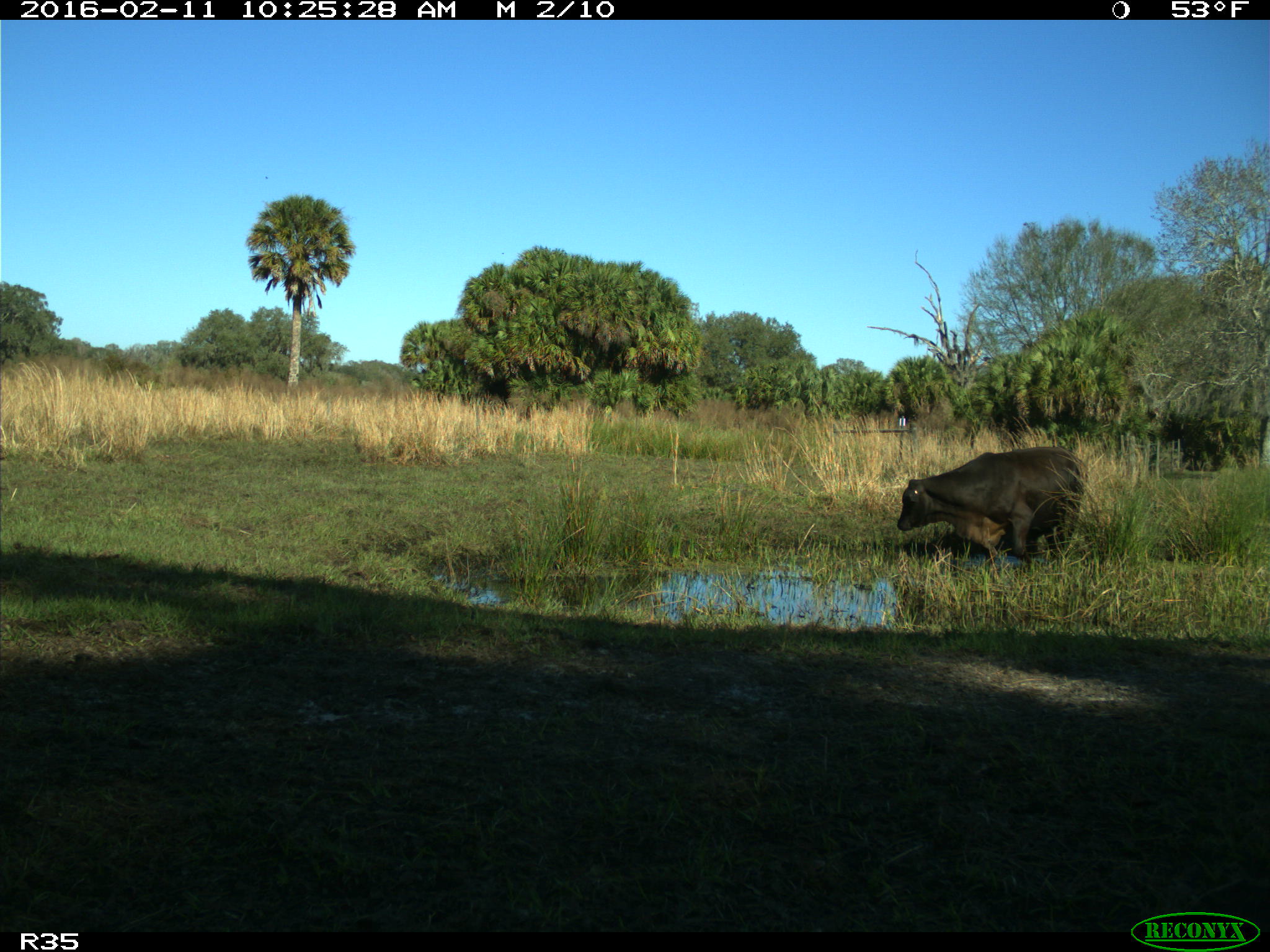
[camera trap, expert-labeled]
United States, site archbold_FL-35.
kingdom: Animalia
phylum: Chordata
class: Mammalia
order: Artiodactyla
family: Bovidae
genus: Bos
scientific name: Bos taurus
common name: domestic cow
Bos taurus (domestic cow).